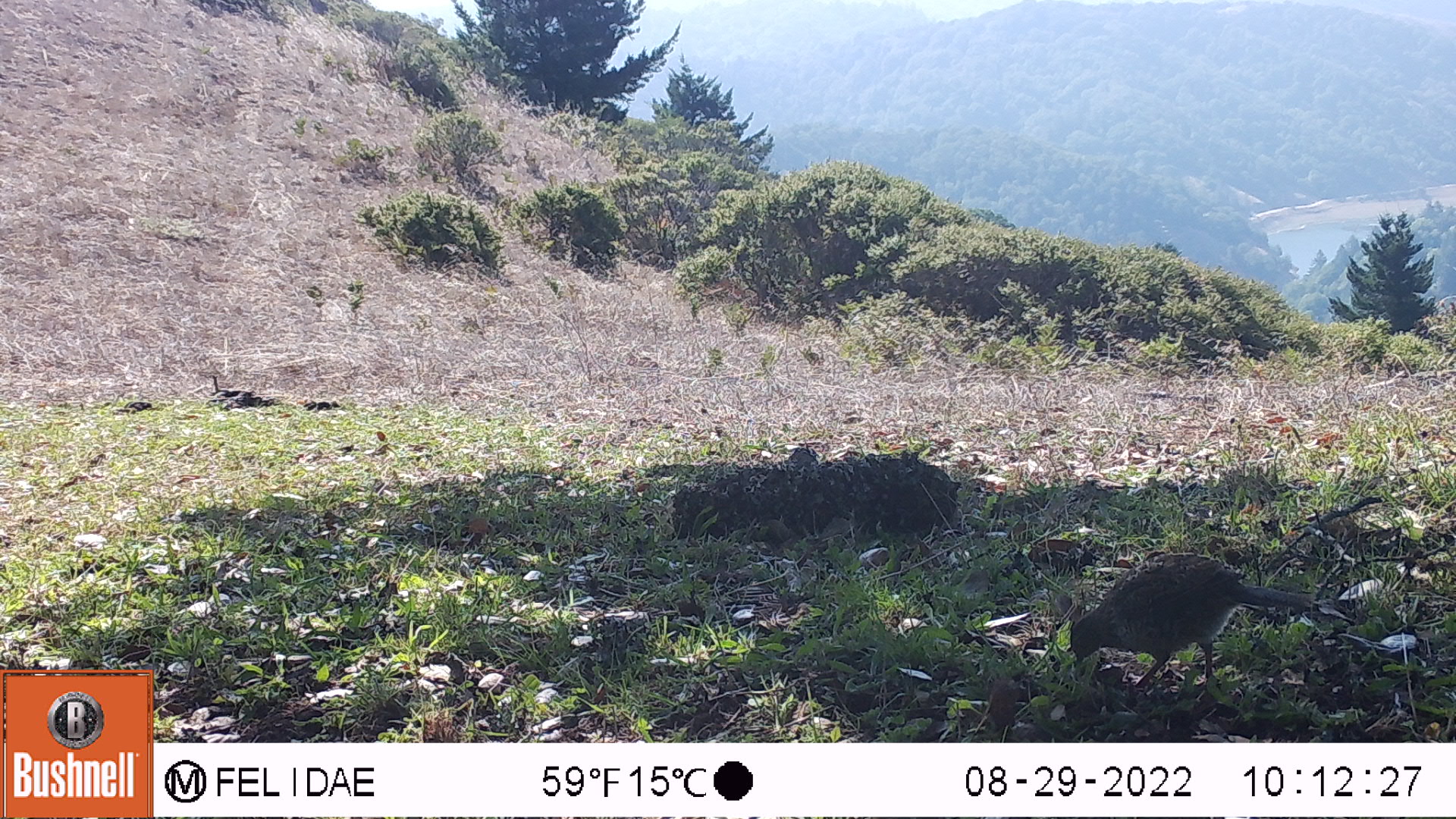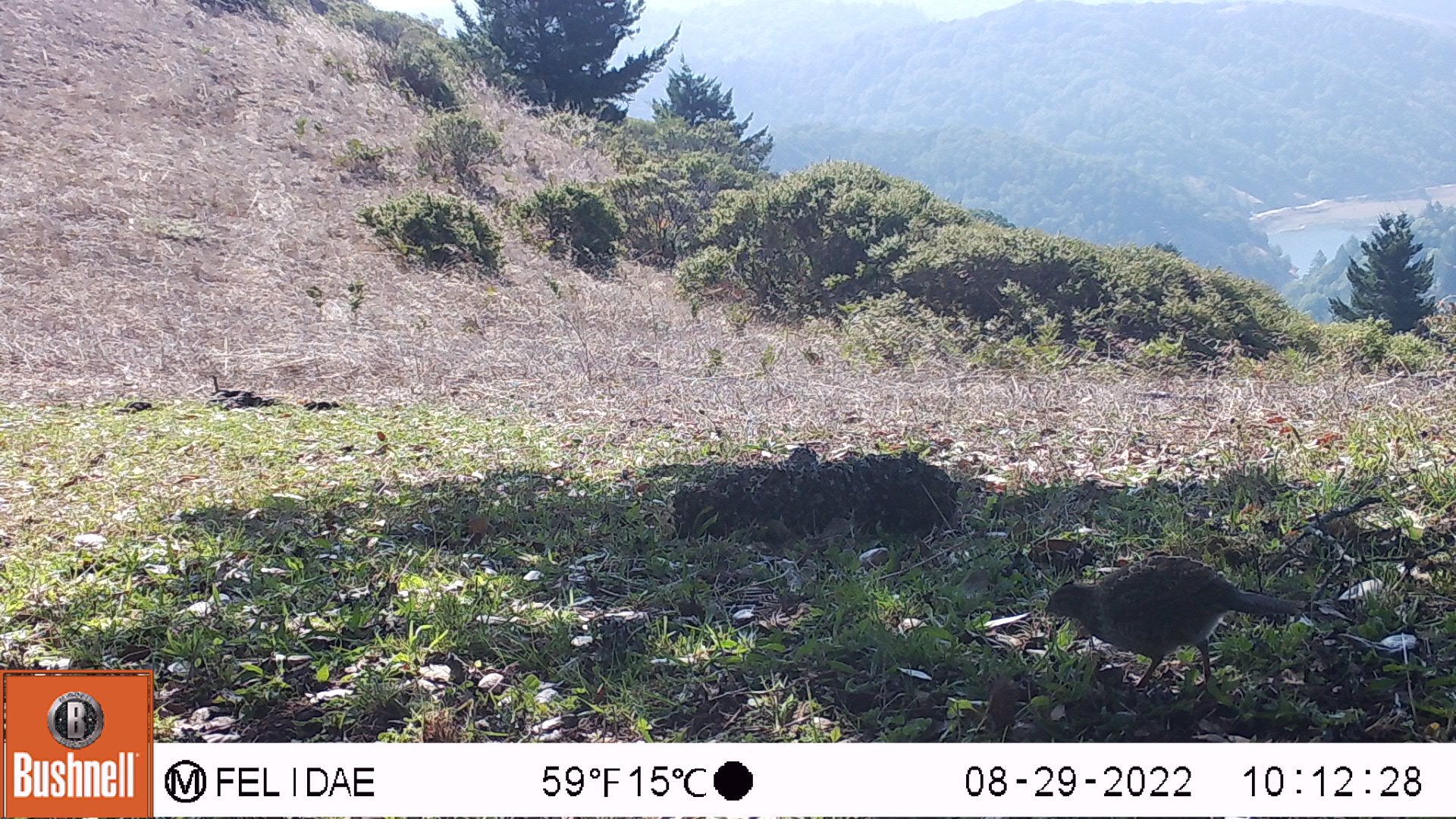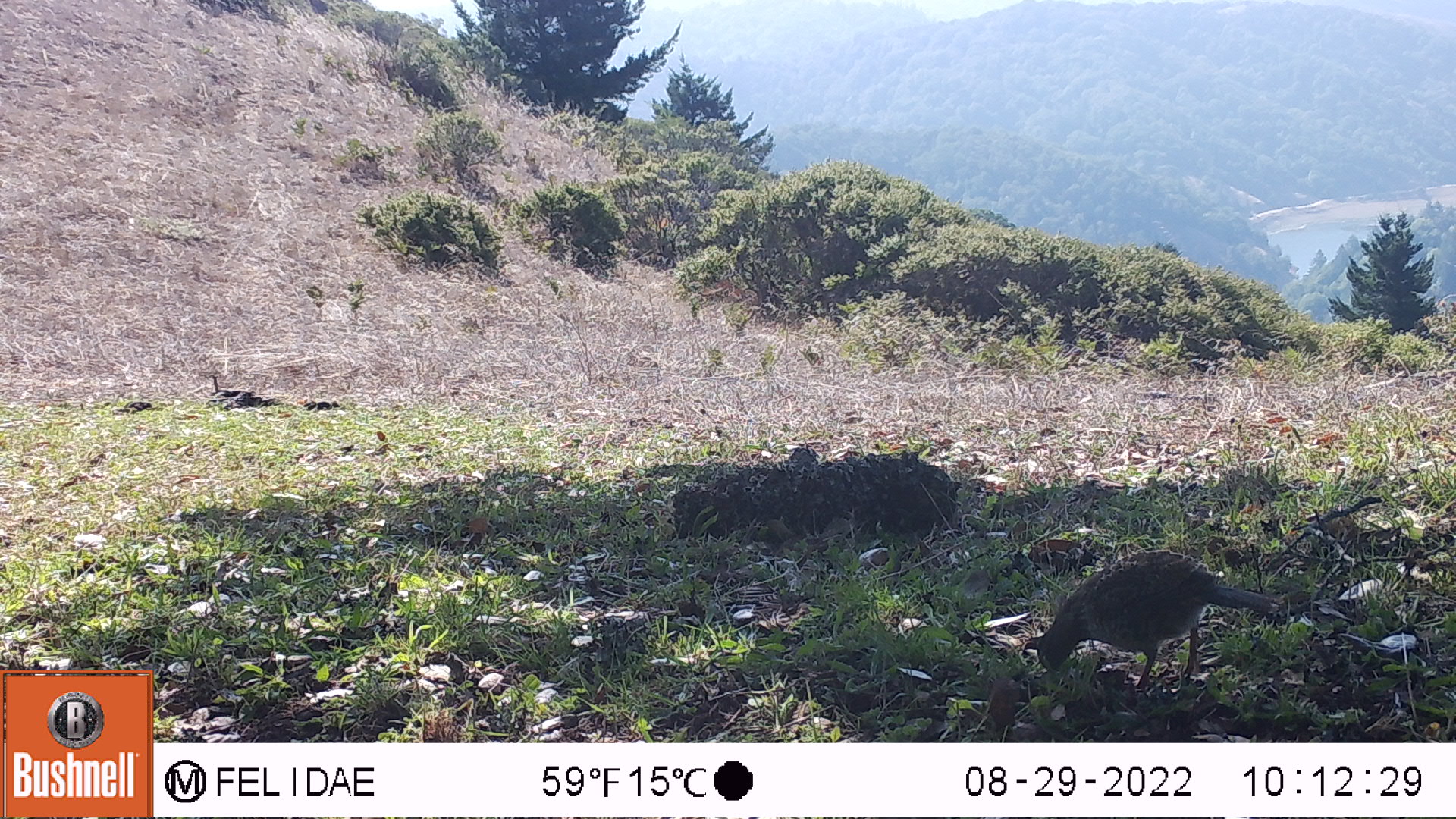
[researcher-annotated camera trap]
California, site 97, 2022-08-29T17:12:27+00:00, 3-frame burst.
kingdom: Animalia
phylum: Chordata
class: Aves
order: Galliformes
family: Odontophoridae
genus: Callipepla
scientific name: Callipepla californica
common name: california quail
California quail (Callipepla californica).